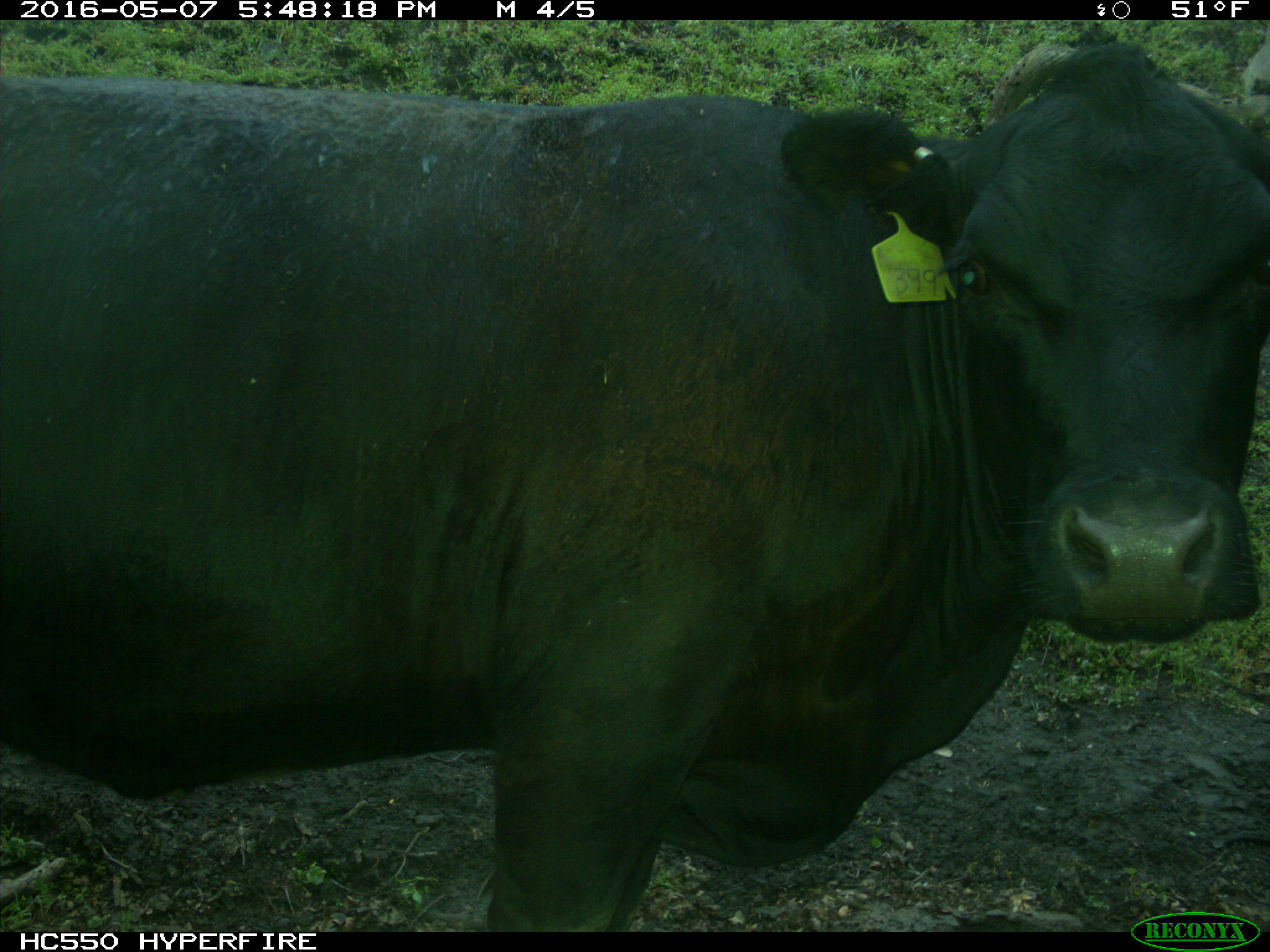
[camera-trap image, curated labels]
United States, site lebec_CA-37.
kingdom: Animalia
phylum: Chordata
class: Mammalia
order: Artiodactyla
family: Bovidae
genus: Bos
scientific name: Bos taurus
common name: domestic cow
Bos taurus (domestic cow).